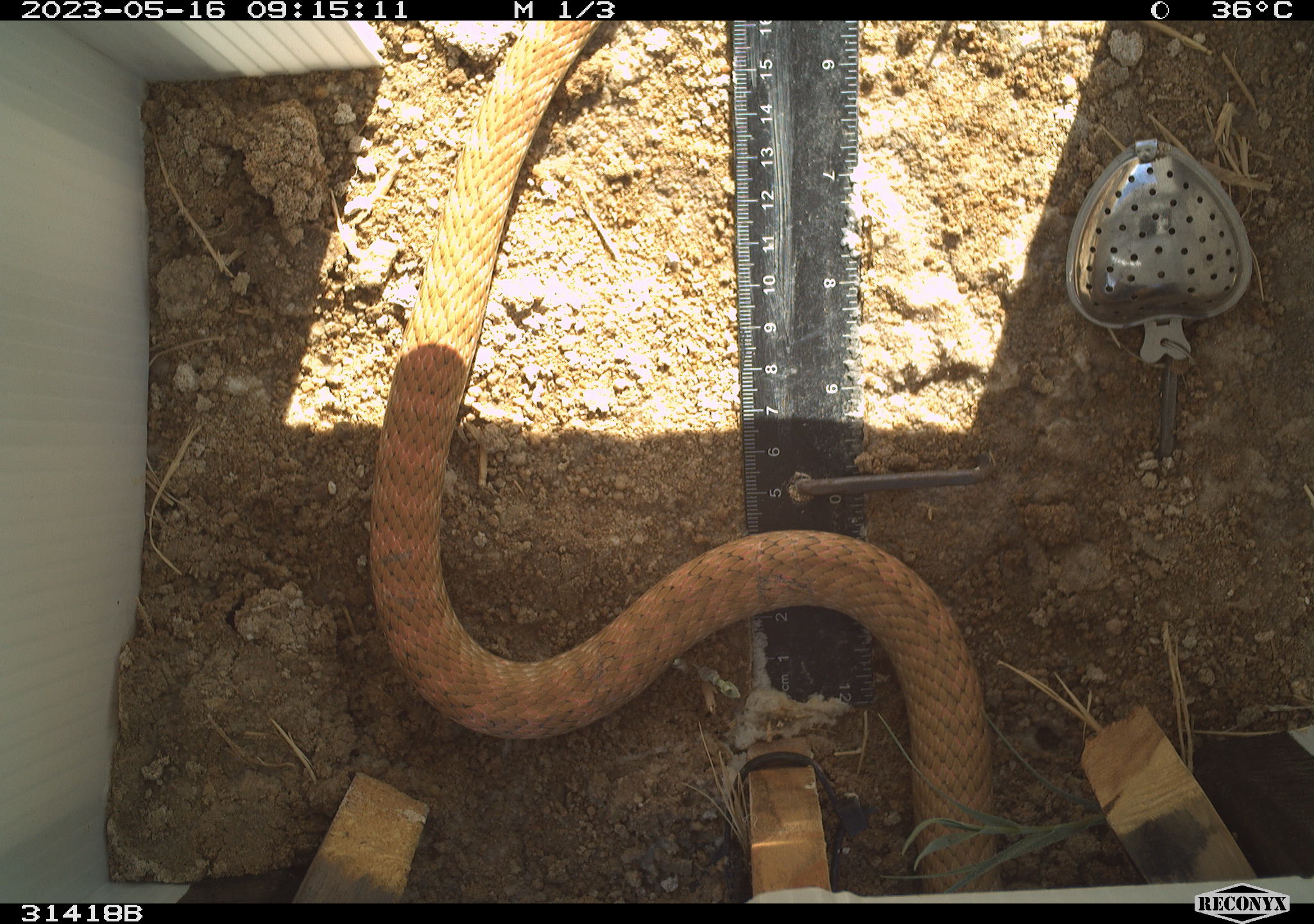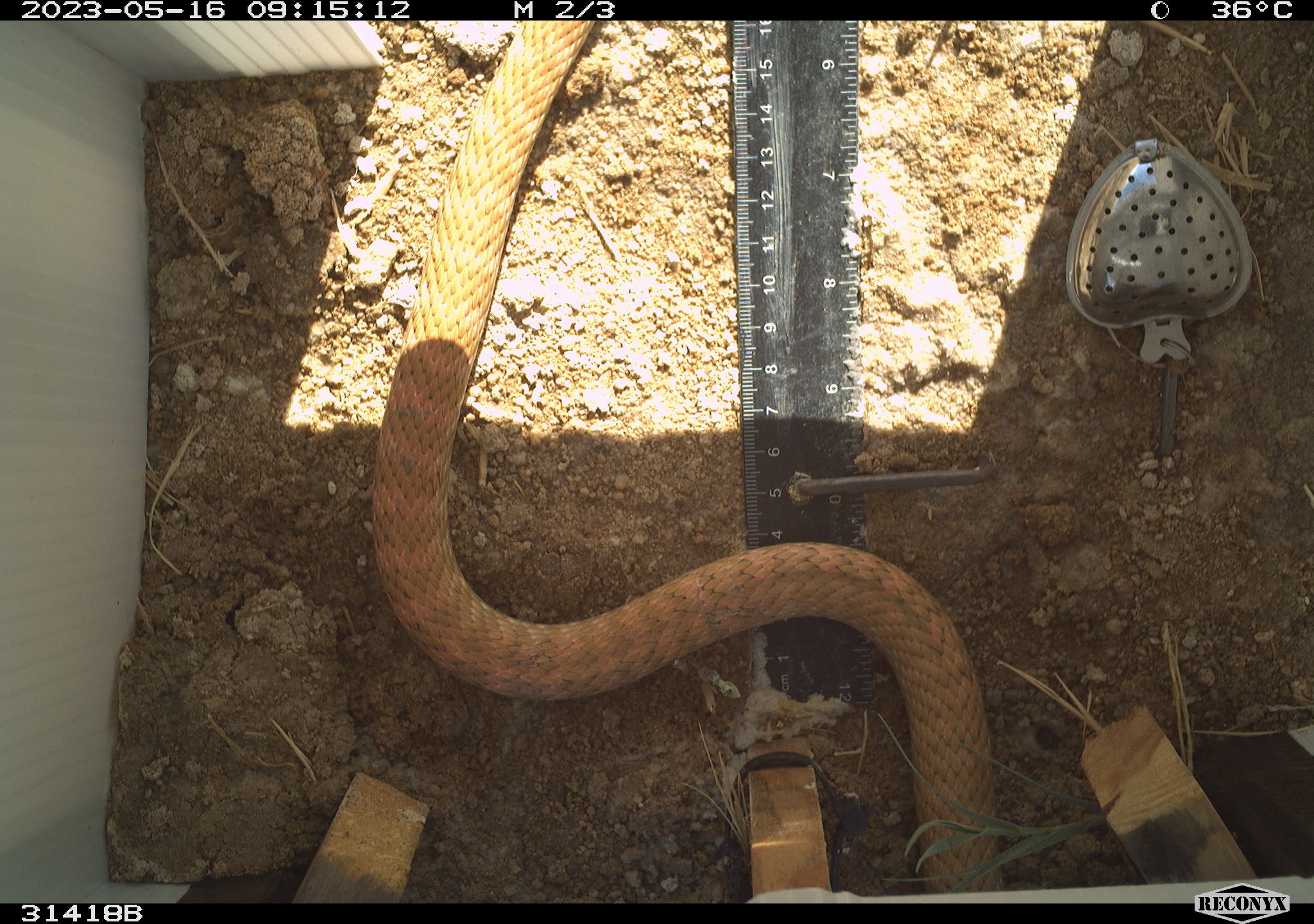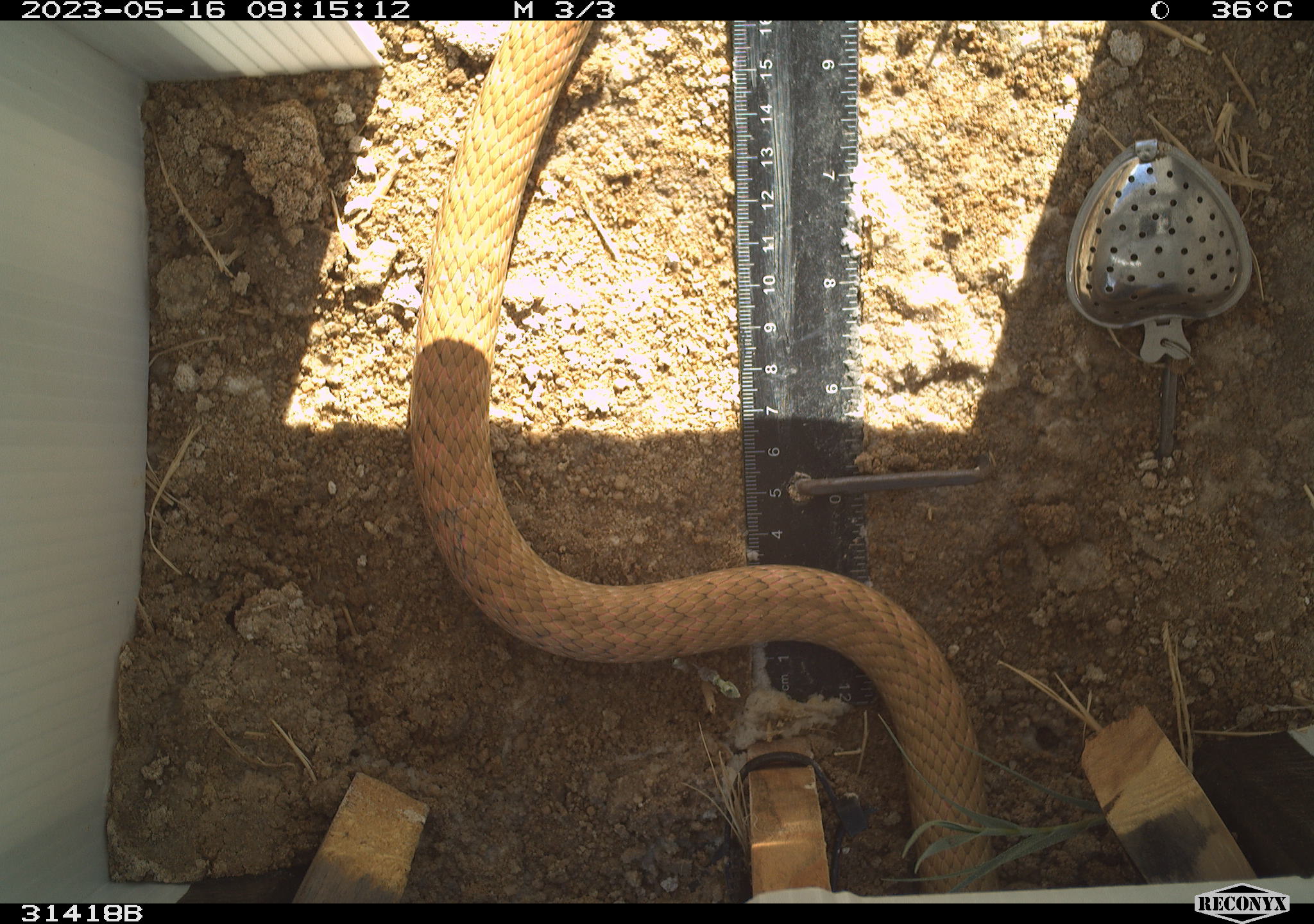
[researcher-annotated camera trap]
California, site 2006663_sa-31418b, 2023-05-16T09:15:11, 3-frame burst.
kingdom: Animalia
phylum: Chordata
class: Reptilia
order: Squamata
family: Colubridae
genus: Masticophis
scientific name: Masticophis flagellum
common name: coachwhip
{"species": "coachwhip (Masticophis flagellum)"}